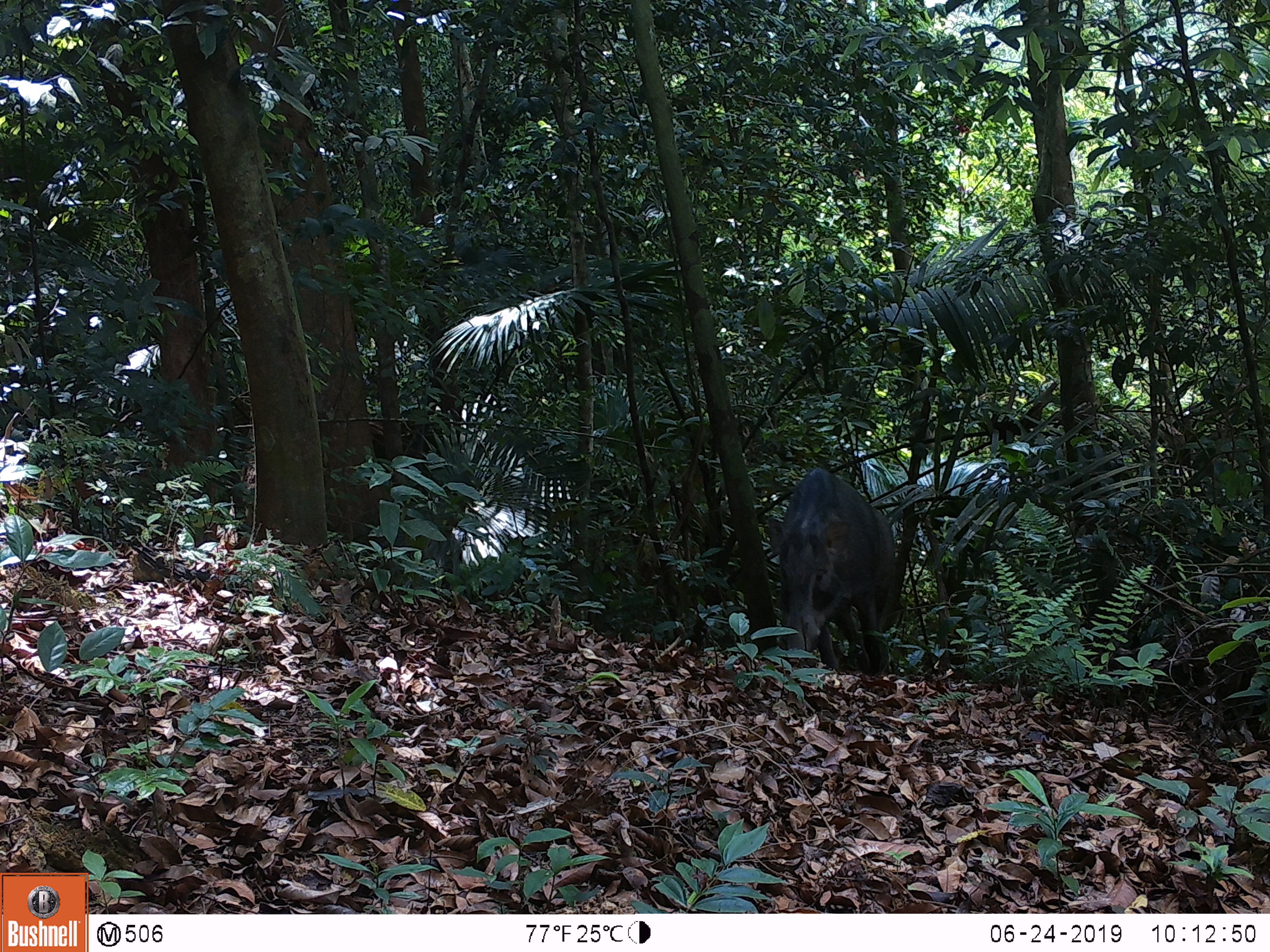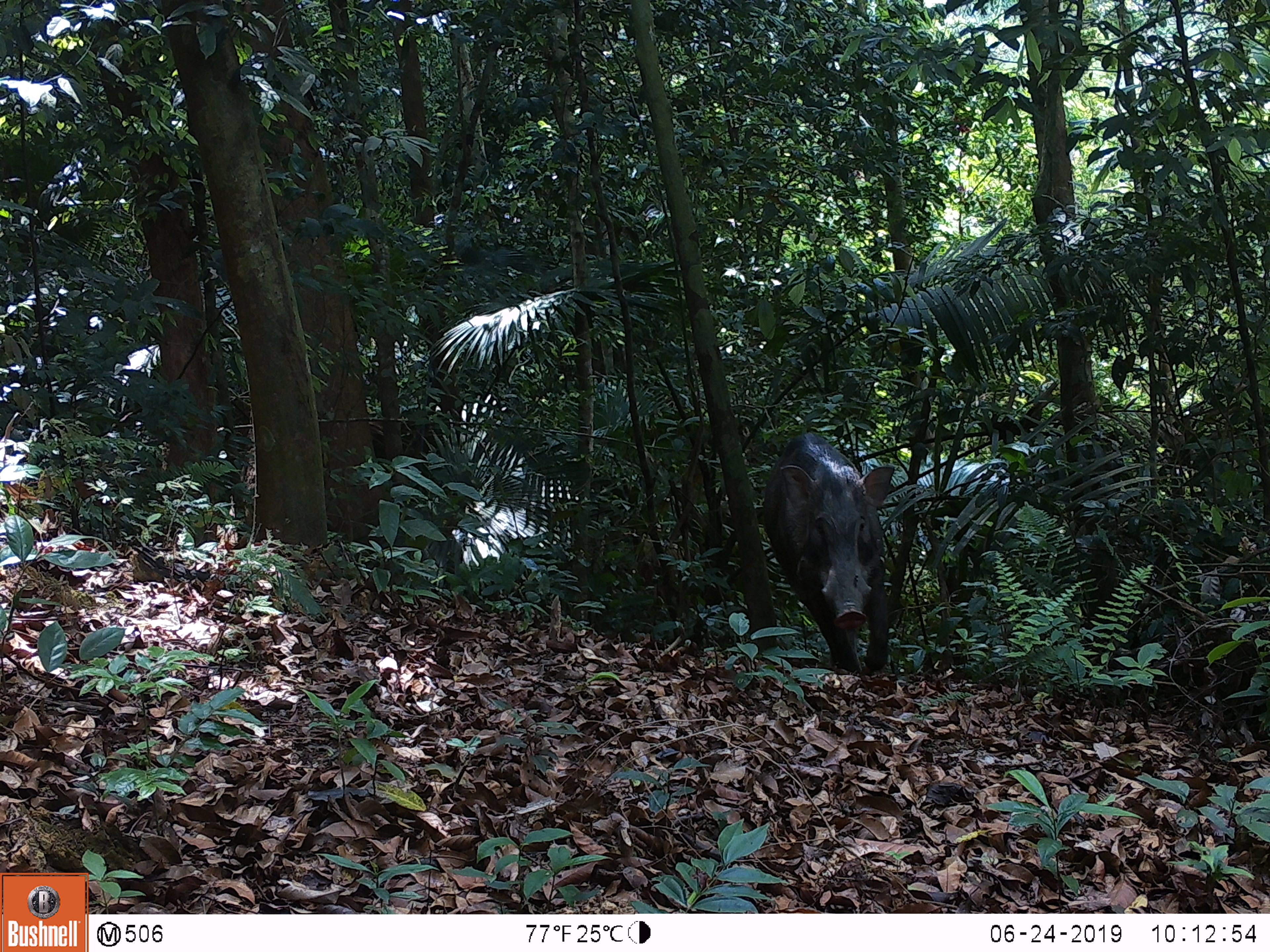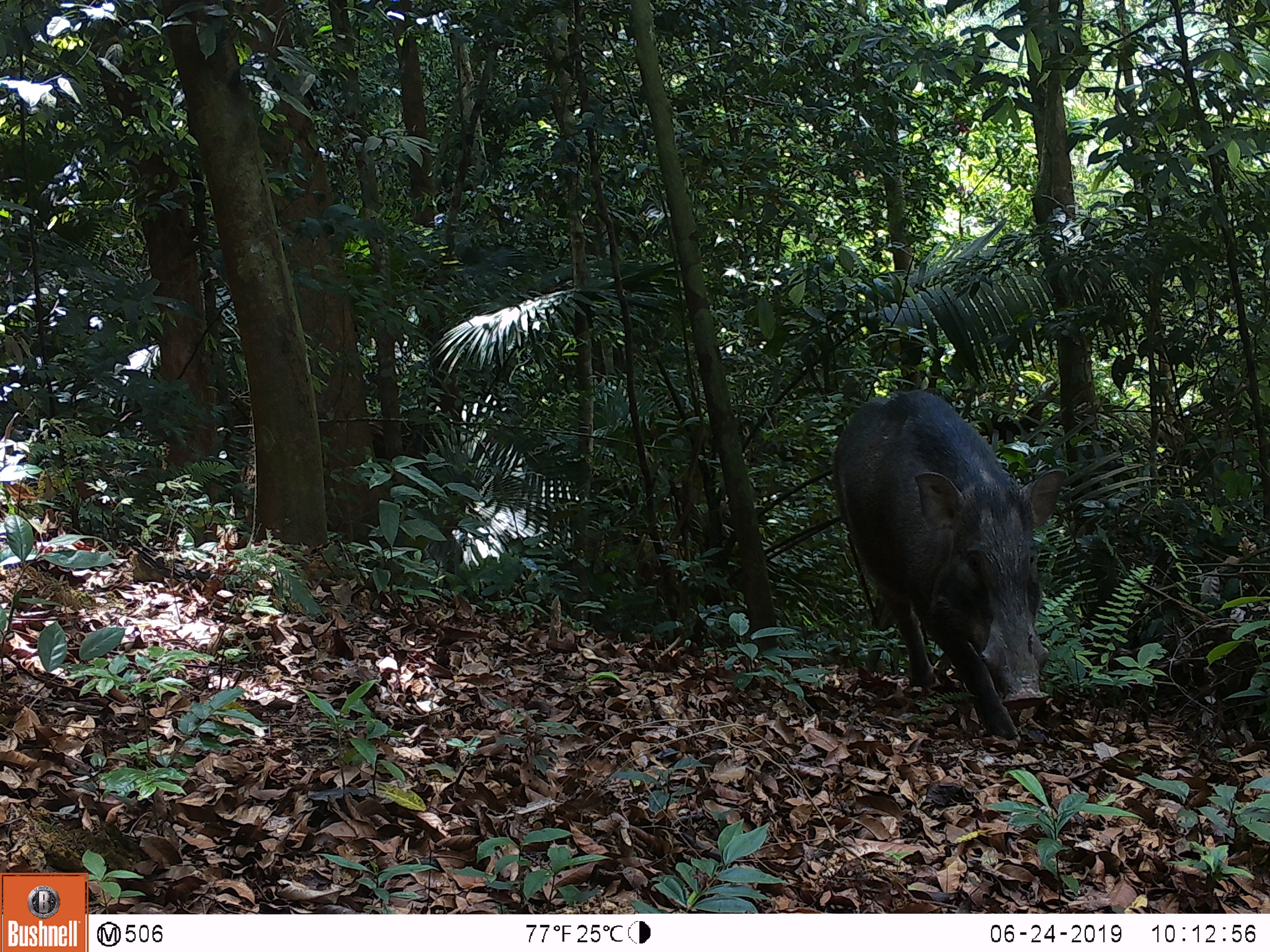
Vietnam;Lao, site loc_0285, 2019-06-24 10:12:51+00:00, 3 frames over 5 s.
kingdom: Animalia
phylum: Chordata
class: Mammalia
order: Artiodactyla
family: Suidae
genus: Sus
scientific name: Sus scrofa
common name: eurasian wild pig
Eurasian wild pig (Sus scrofa). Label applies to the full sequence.